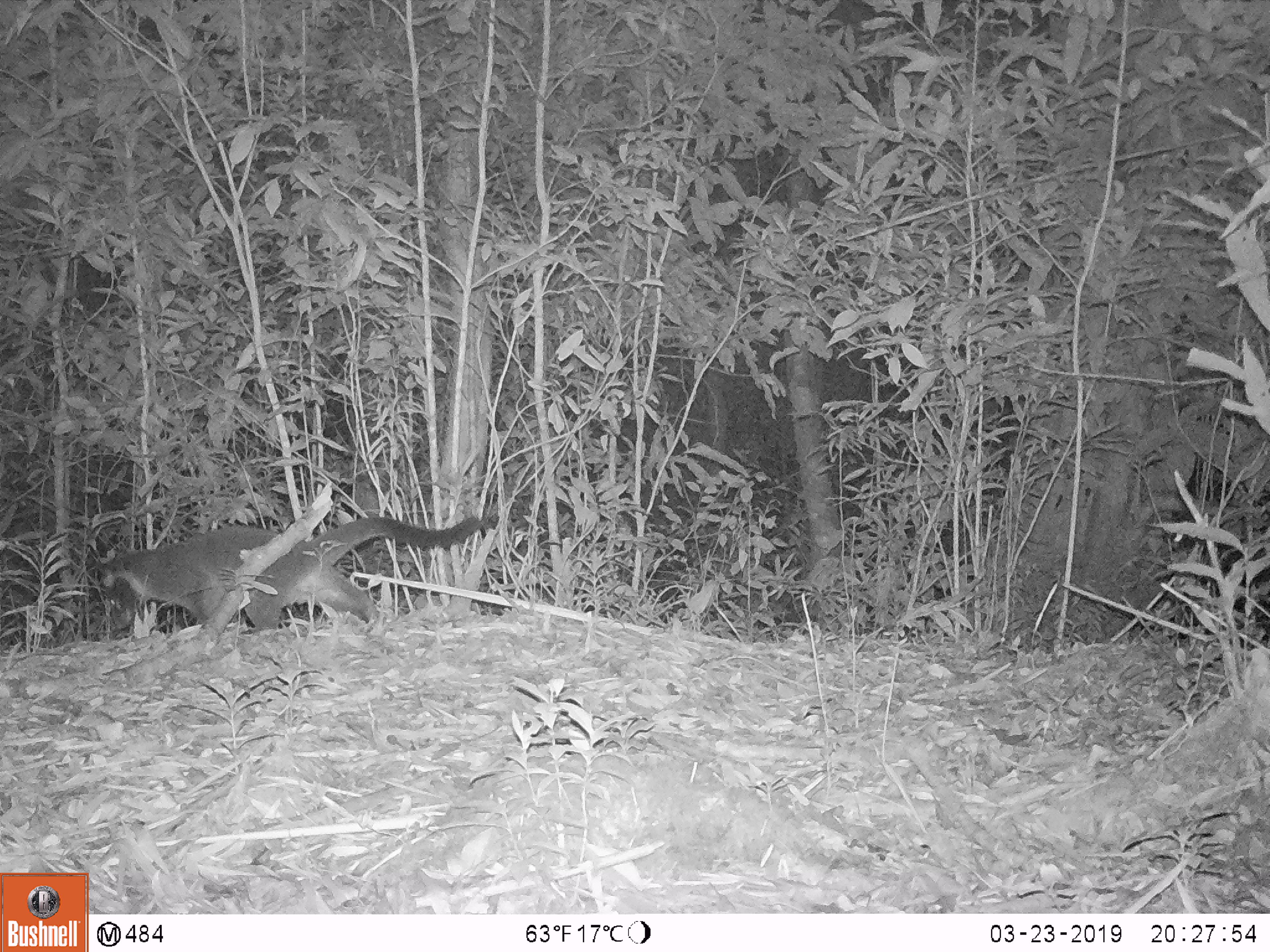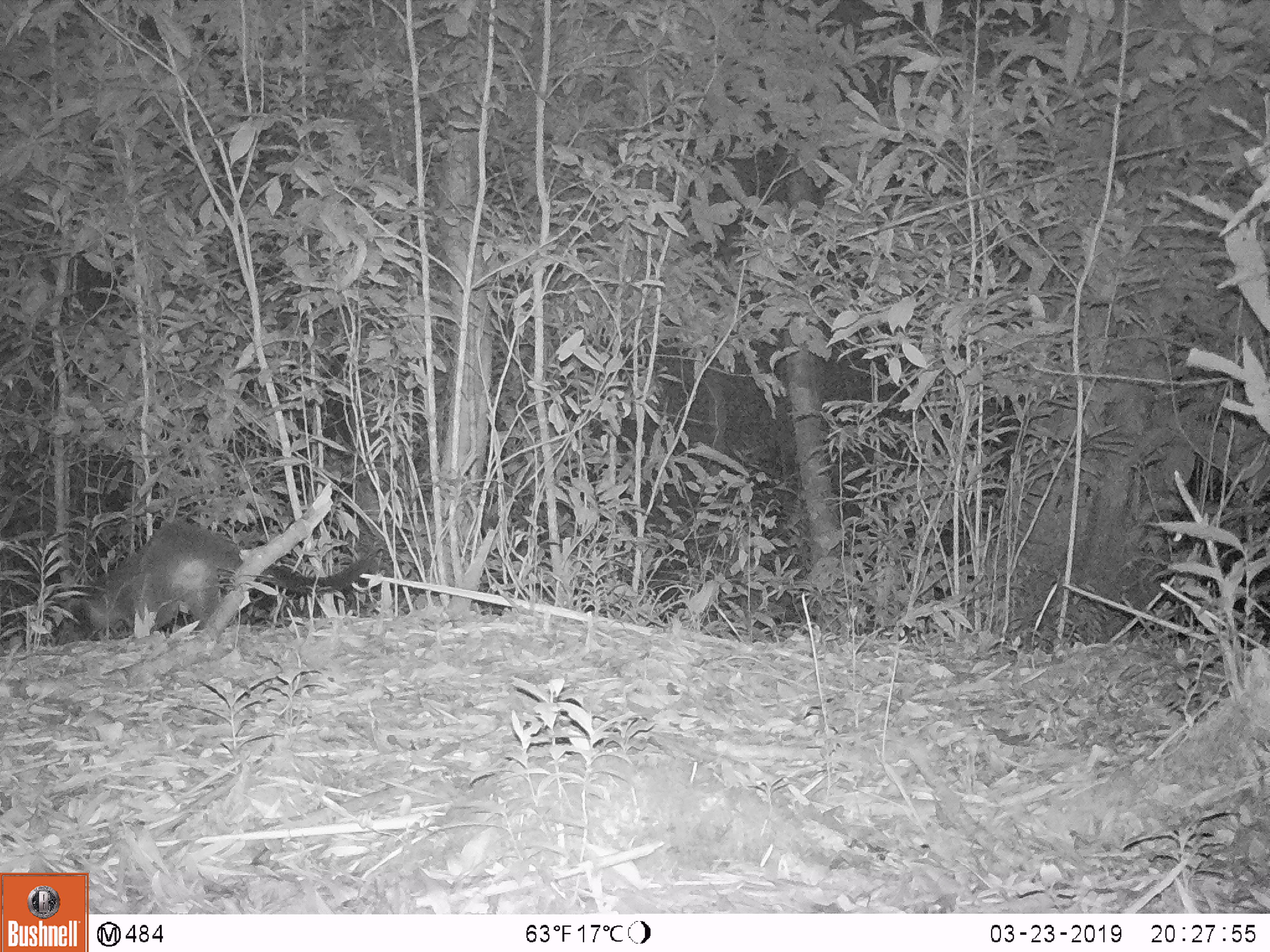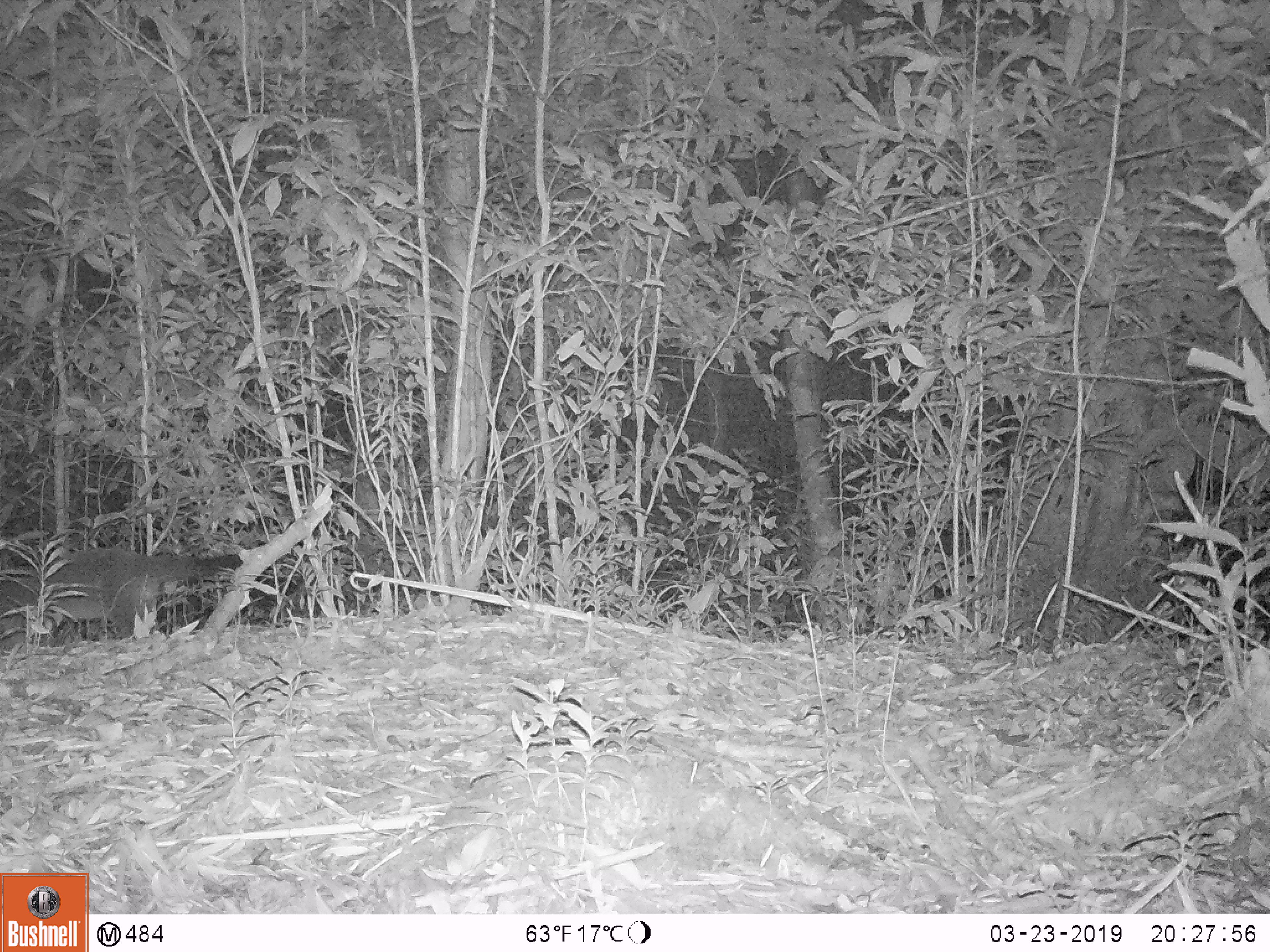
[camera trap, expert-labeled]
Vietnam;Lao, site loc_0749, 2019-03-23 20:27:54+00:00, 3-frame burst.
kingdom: Animalia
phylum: Chordata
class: Mammalia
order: Carnivora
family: Viverridae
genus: Paguma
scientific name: Paguma larvata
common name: masked palm civet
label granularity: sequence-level